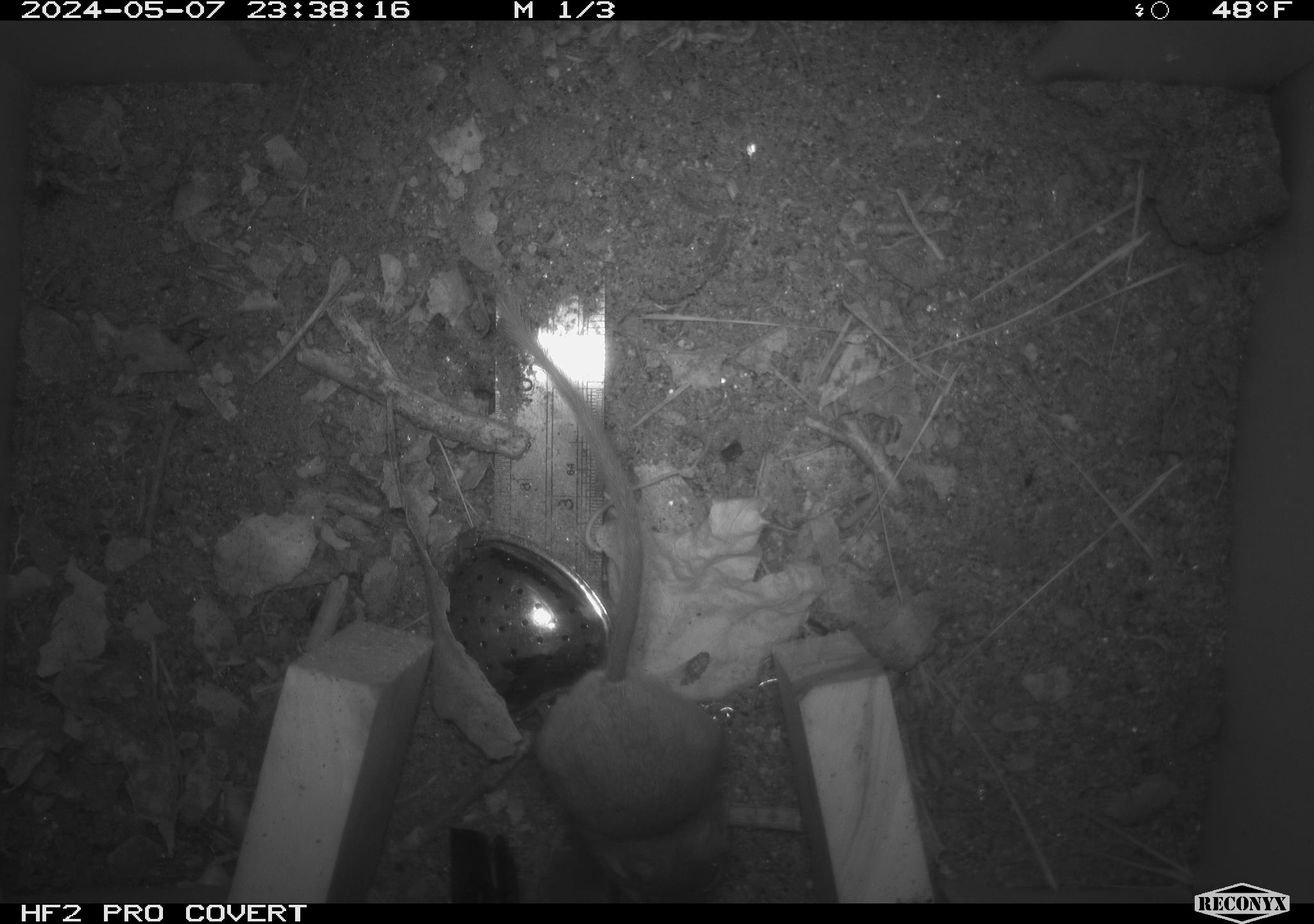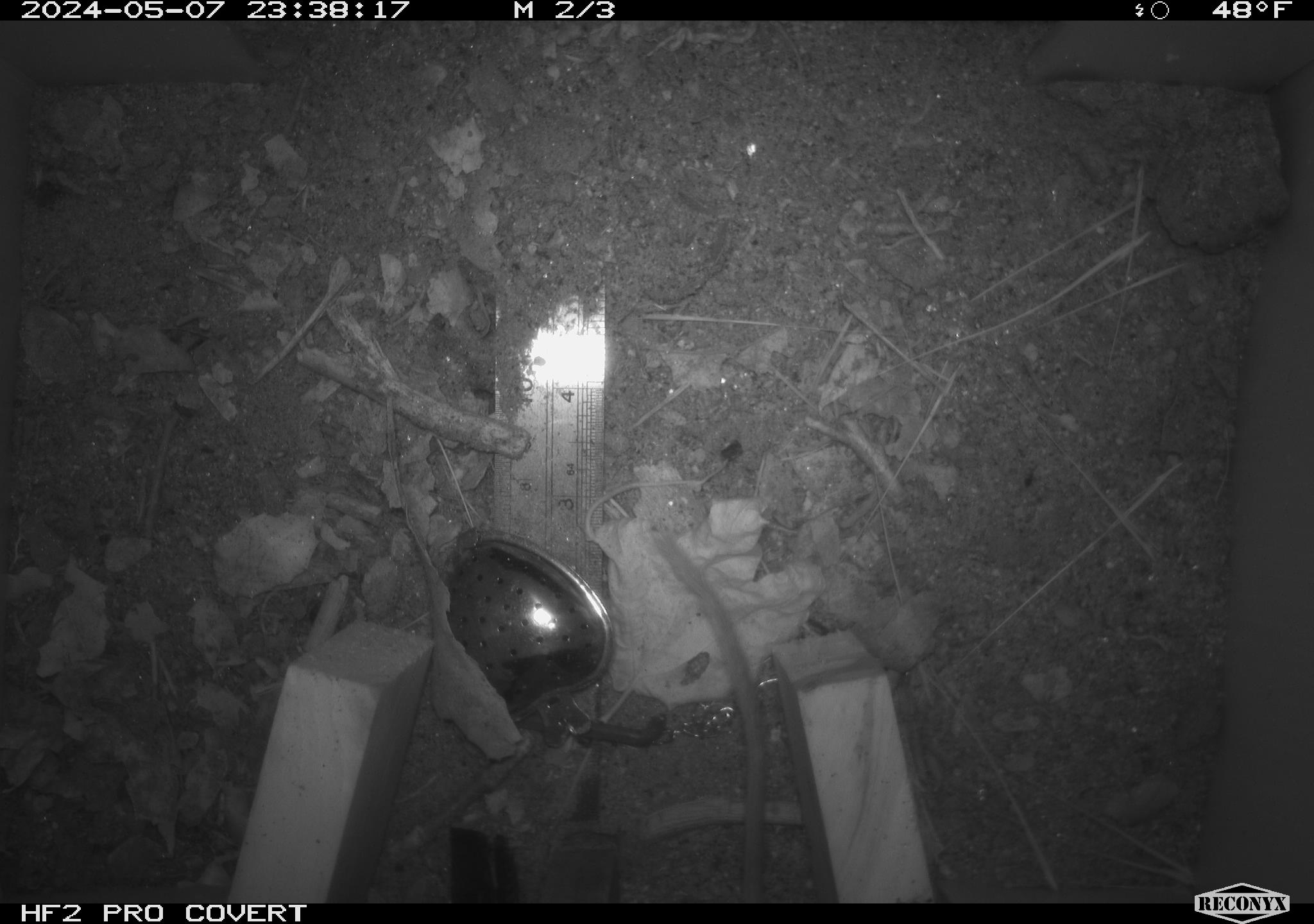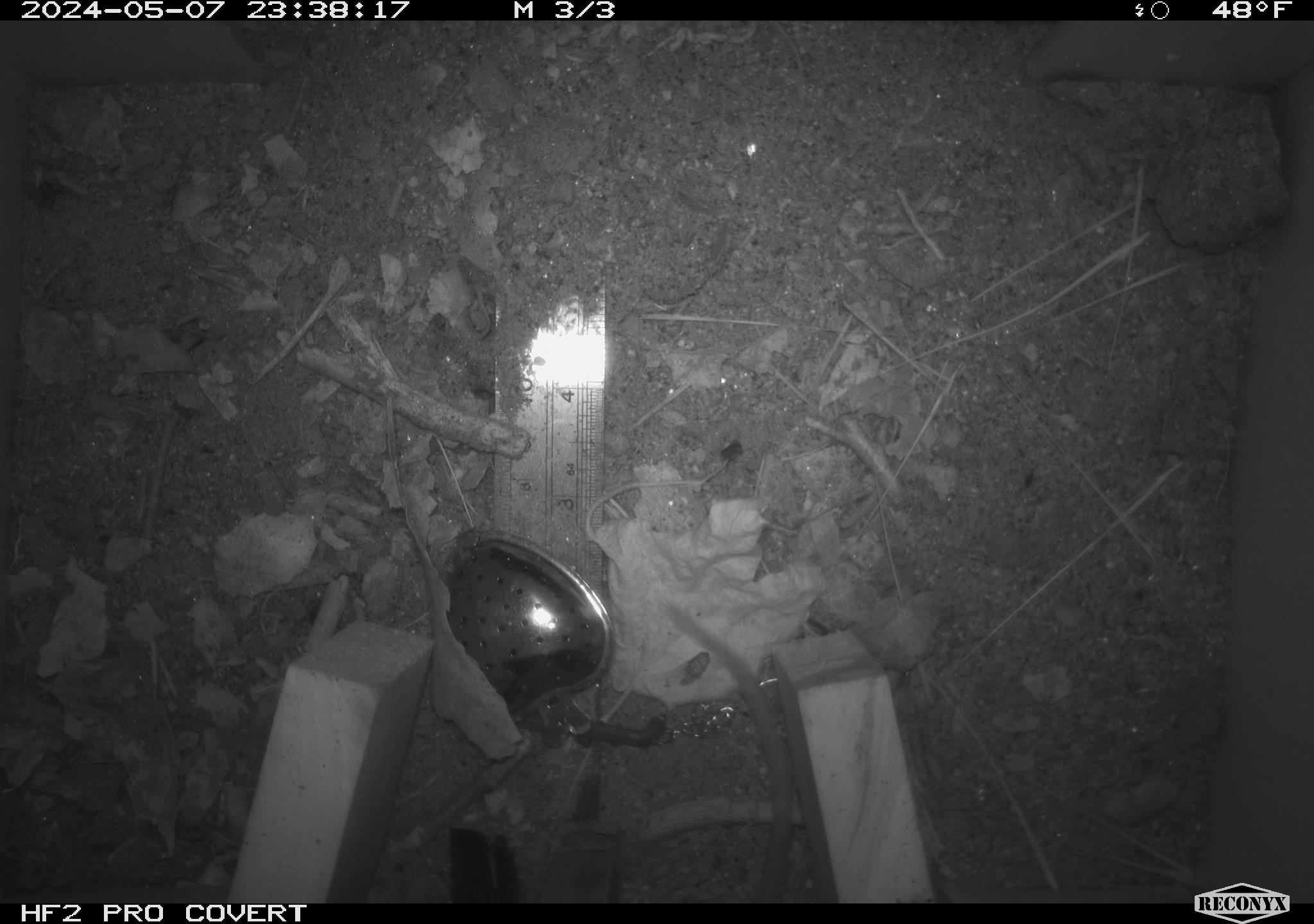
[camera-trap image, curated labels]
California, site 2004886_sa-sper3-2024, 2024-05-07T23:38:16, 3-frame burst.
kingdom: Animalia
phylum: Chordata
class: Mammalia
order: Rodentia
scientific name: Rodentia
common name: mouse species